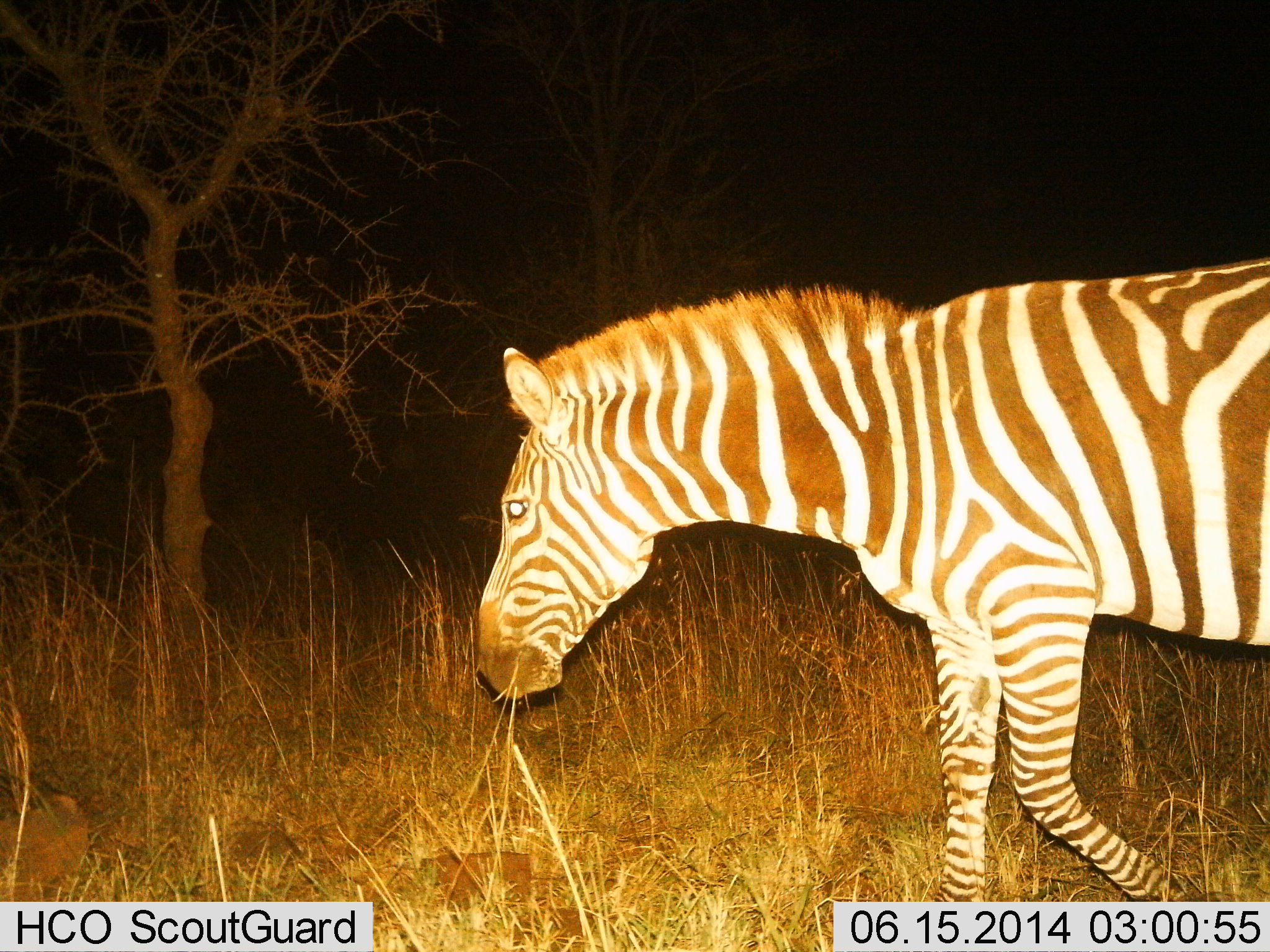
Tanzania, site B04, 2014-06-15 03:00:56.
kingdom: Animalia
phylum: Chordata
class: Mammalia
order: Perissodactyla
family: Equidae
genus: Equus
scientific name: Equus quagga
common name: plains zebra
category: zebra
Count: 1.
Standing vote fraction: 10%.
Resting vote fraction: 0%.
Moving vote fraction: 90%.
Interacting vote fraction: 0%.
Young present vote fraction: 0%.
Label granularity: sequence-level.